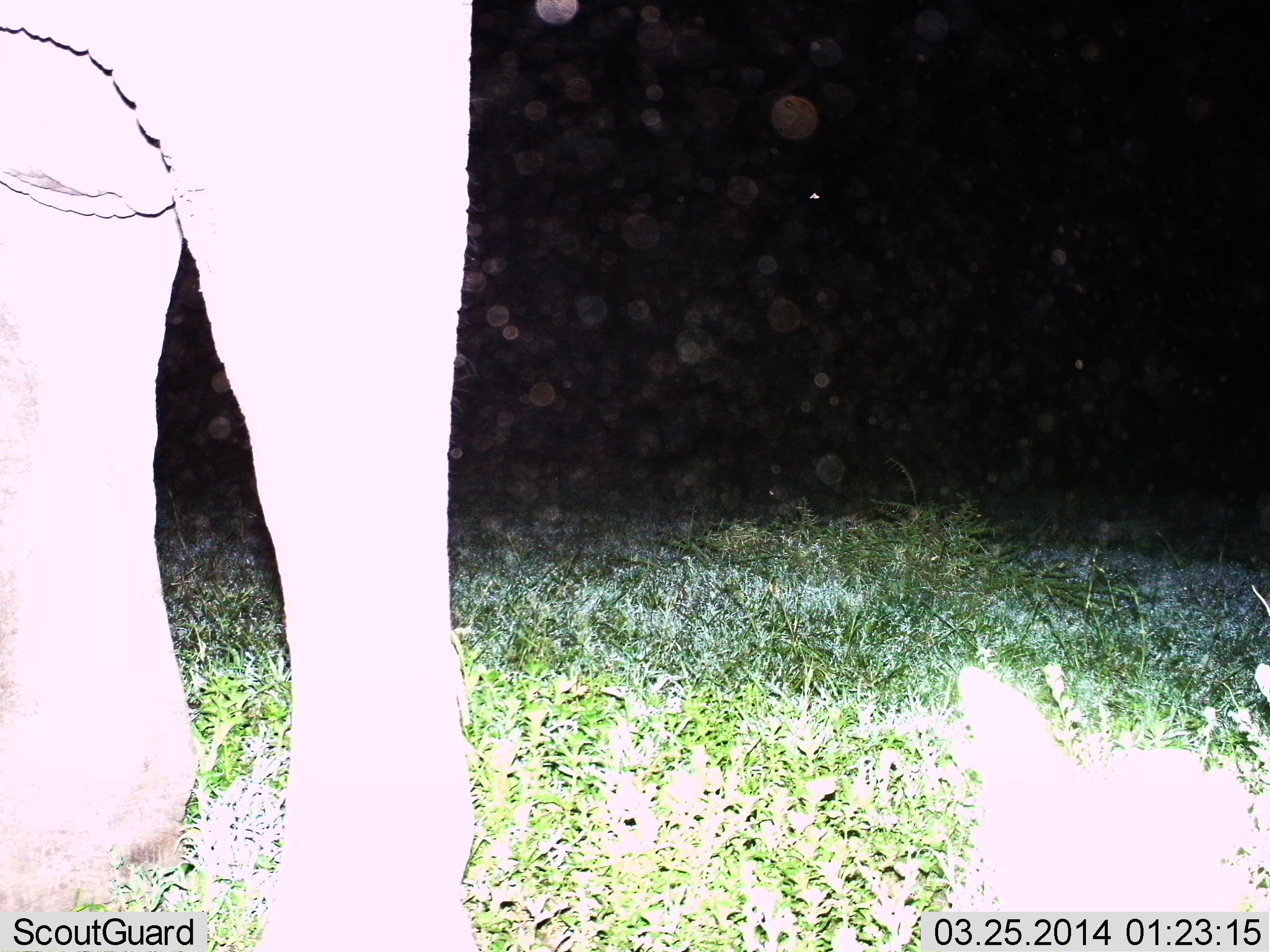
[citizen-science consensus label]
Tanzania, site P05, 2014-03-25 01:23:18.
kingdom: Animalia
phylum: Chordata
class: Mammalia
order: Proboscidea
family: Elephantidae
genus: Loxodonta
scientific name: Loxodonta africana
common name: african bush elephant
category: elephant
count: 1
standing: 100%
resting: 0%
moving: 0%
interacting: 0%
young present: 0%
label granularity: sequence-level